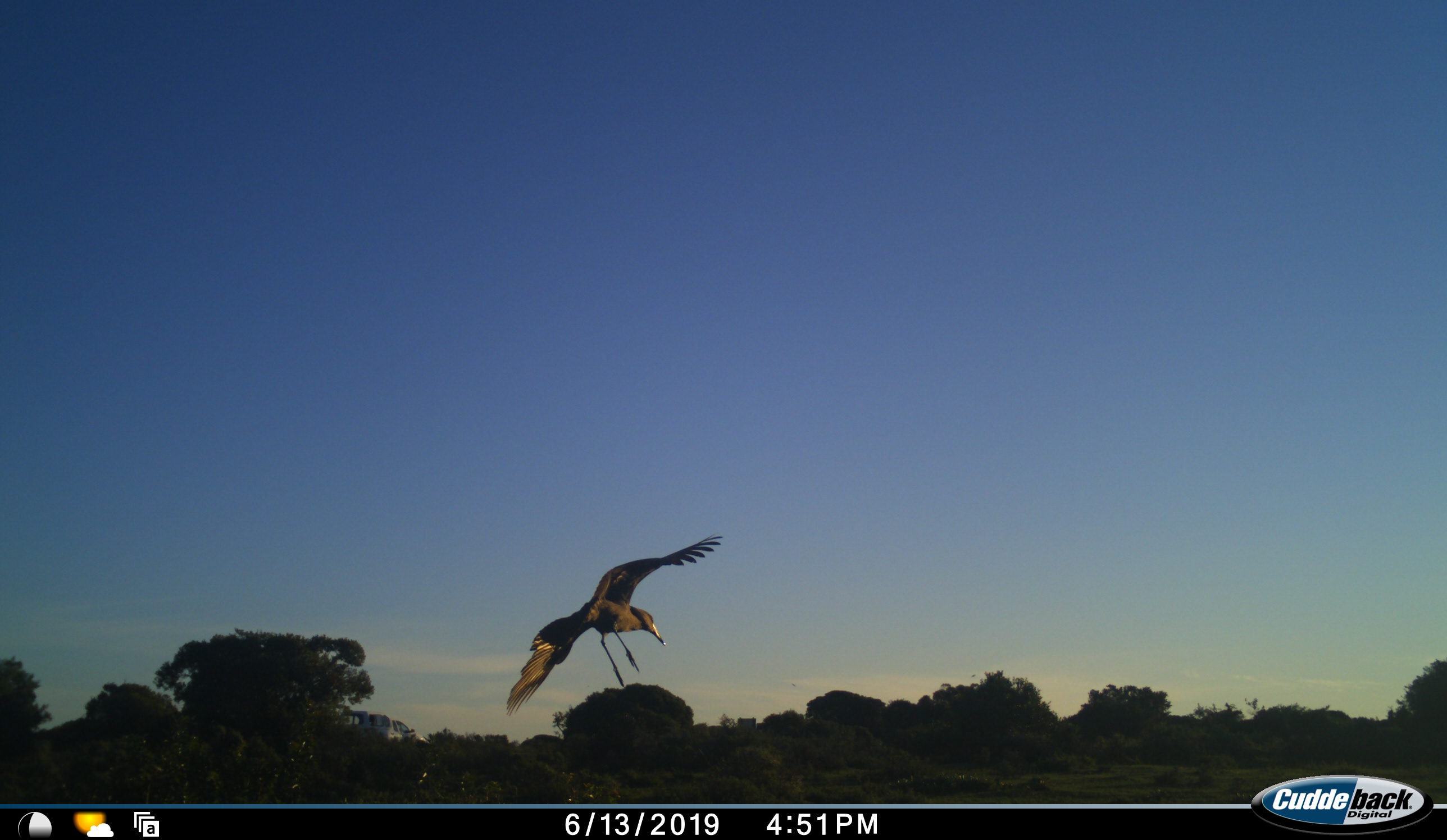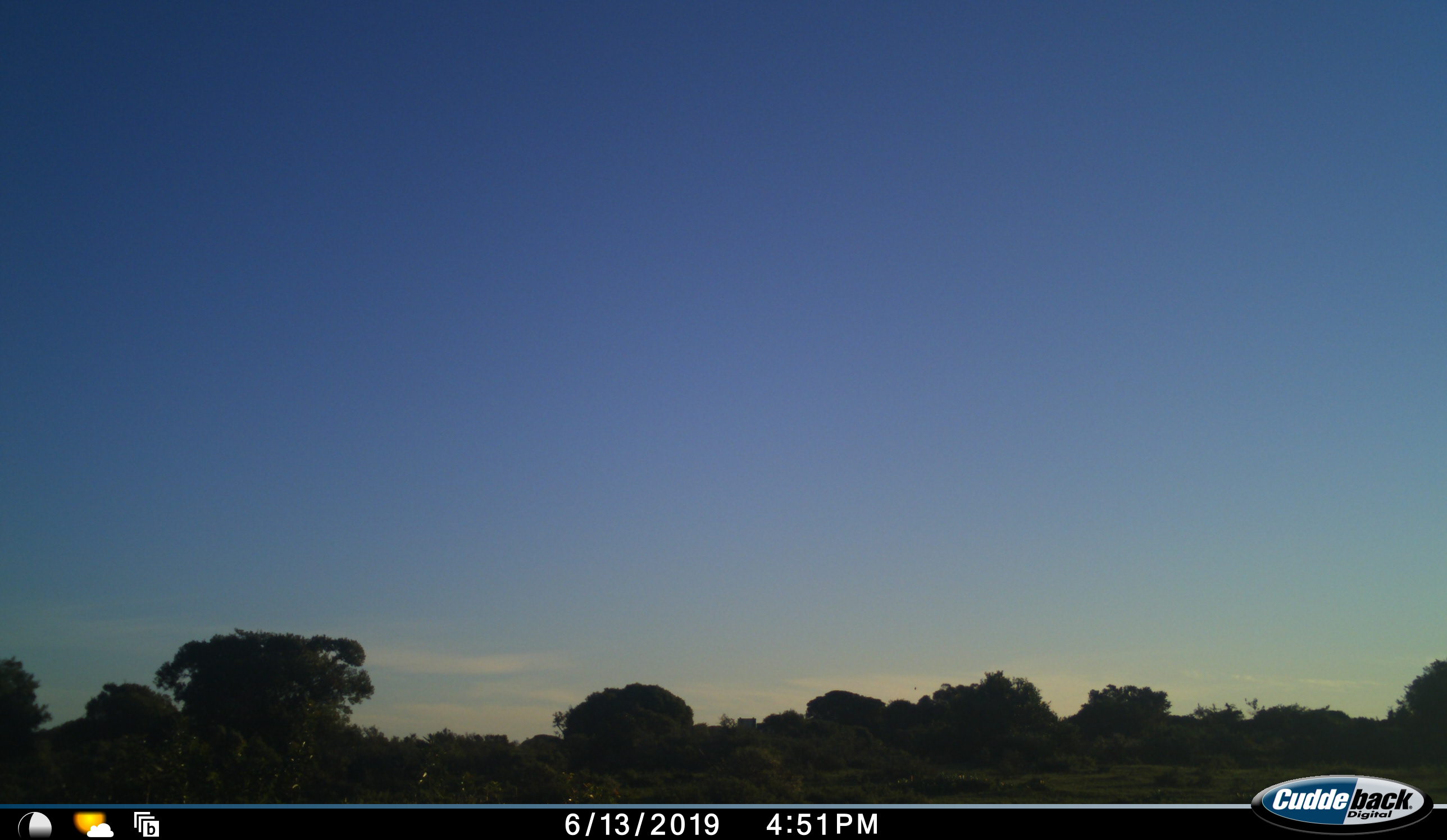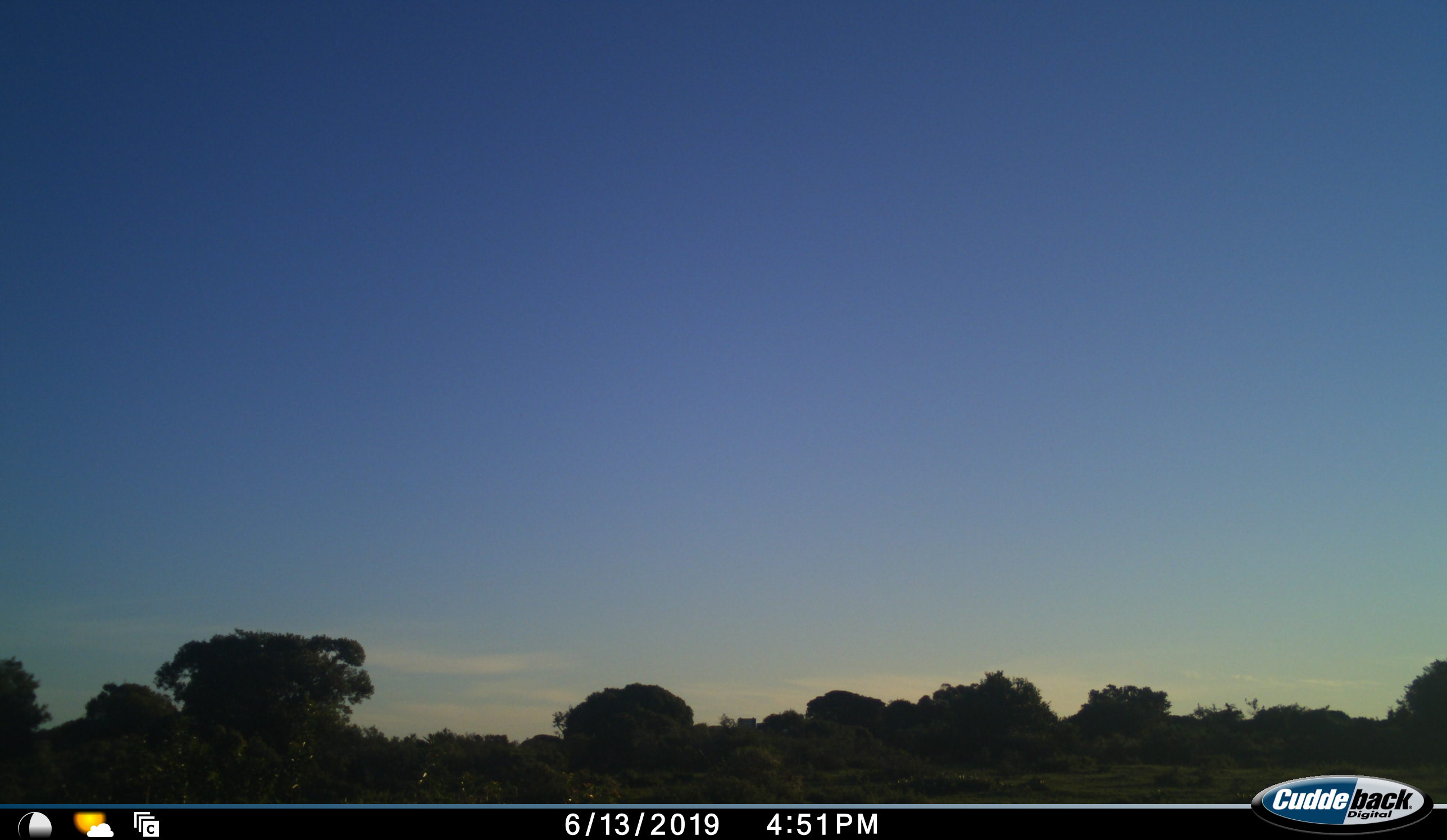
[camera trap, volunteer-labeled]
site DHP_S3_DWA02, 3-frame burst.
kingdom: Animalia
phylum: Chordata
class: Aves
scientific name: Aves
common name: bird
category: birdother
Birdother (bird) (Aves), count 1. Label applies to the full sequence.